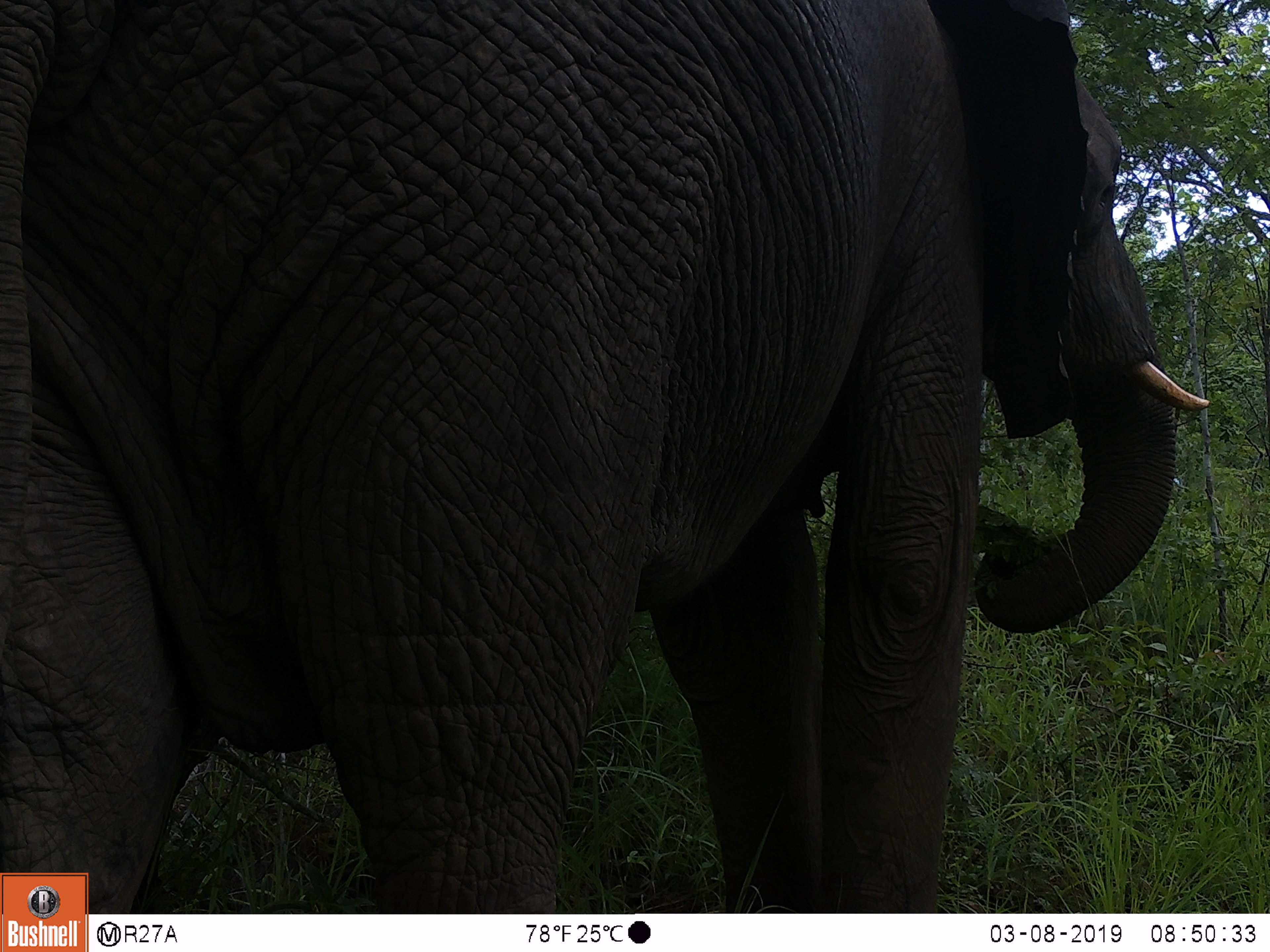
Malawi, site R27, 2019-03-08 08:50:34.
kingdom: Animalia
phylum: Chordata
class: Mammalia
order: Proboscidea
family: Elephantidae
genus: Loxodonta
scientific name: Loxodonta africana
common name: african savanna elephant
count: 1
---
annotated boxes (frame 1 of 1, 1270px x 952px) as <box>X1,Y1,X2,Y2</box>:
african savanna elephant: <box>0,0,1216,868</box>